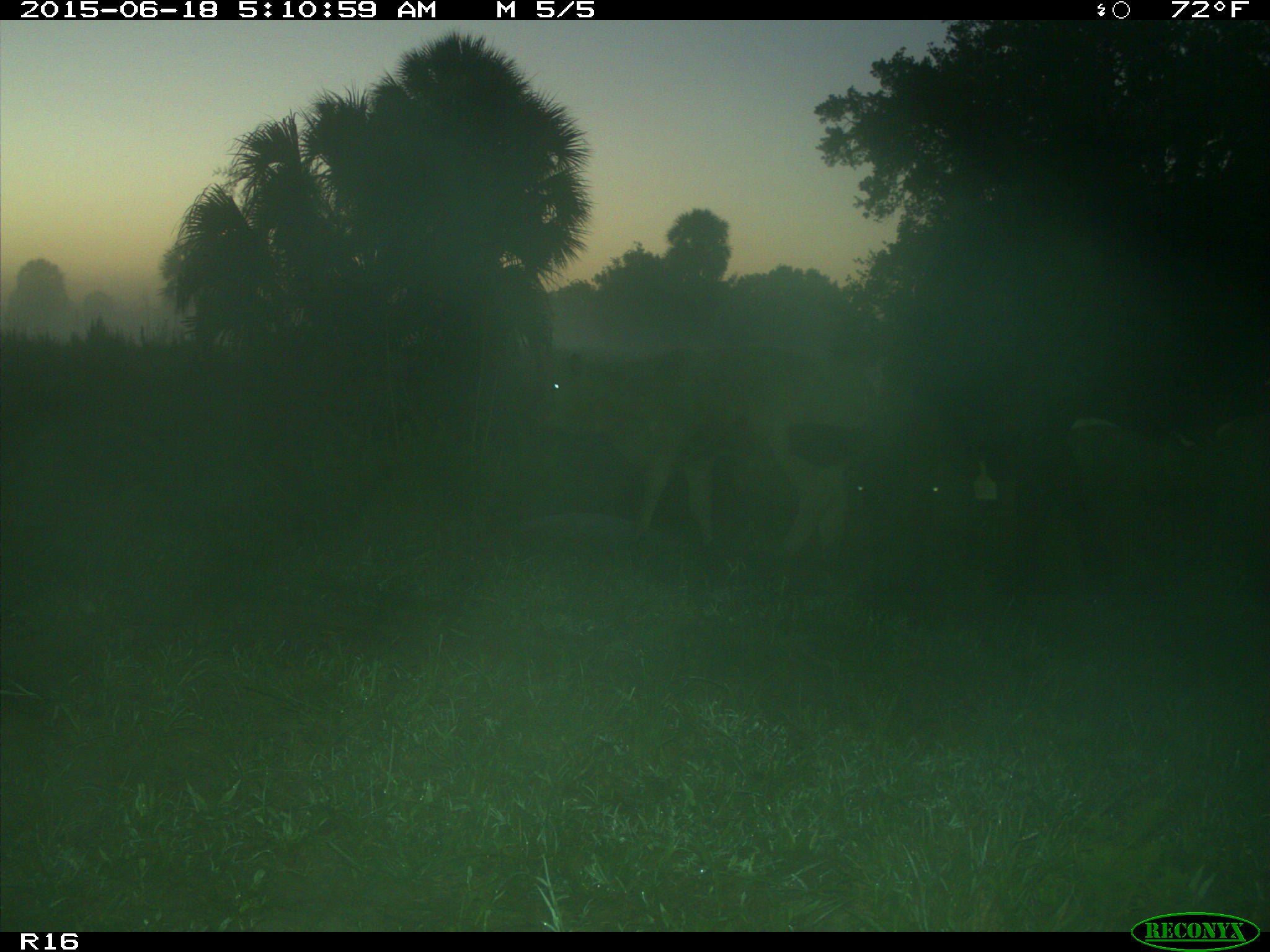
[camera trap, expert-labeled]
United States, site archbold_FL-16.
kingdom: Animalia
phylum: Chordata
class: Mammalia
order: Artiodactyla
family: Bovidae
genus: Bos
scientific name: Bos taurus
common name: domestic cow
Bos taurus (domestic cow).